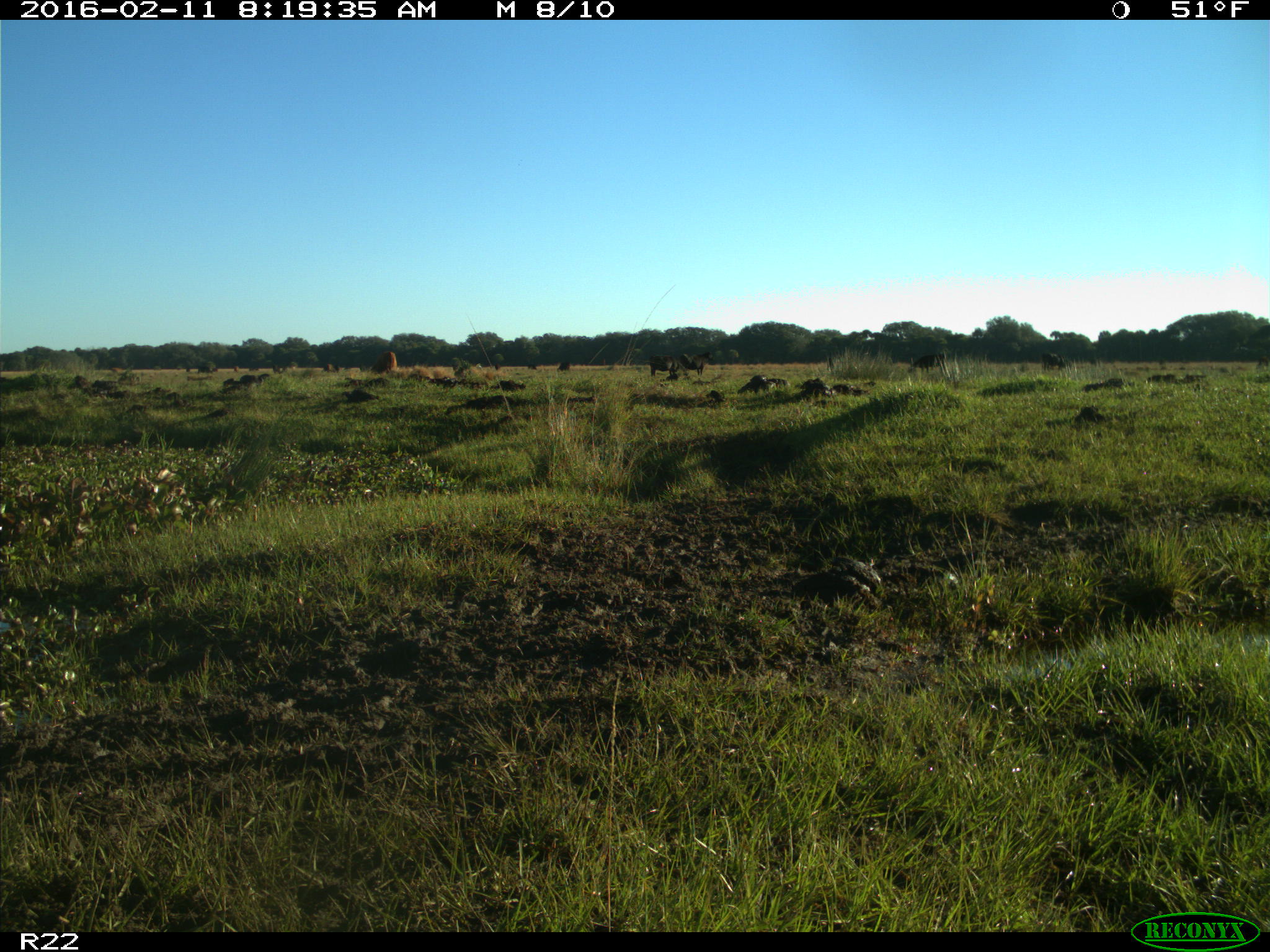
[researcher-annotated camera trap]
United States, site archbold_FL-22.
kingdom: Animalia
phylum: Chordata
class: Mammalia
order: Artiodactyla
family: Bovidae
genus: Bos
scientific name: Bos taurus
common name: domestic cow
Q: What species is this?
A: Bos taurus (domestic cow).